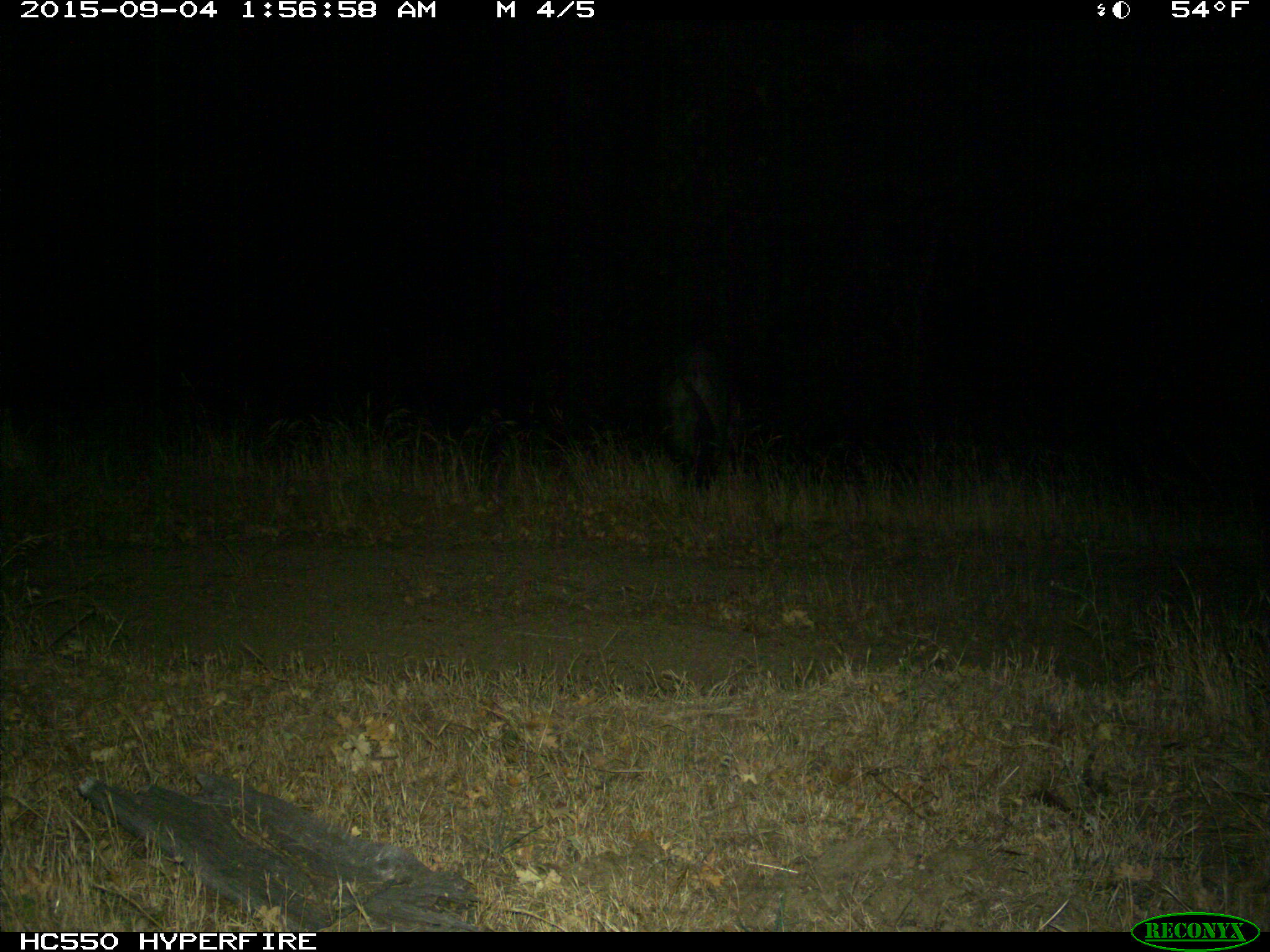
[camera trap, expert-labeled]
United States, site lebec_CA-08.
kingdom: Animalia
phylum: Chordata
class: Mammalia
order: Artiodactyla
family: Suidae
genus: Sus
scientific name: Sus scrofa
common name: wild boar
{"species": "Sus scrofa (wild boar)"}